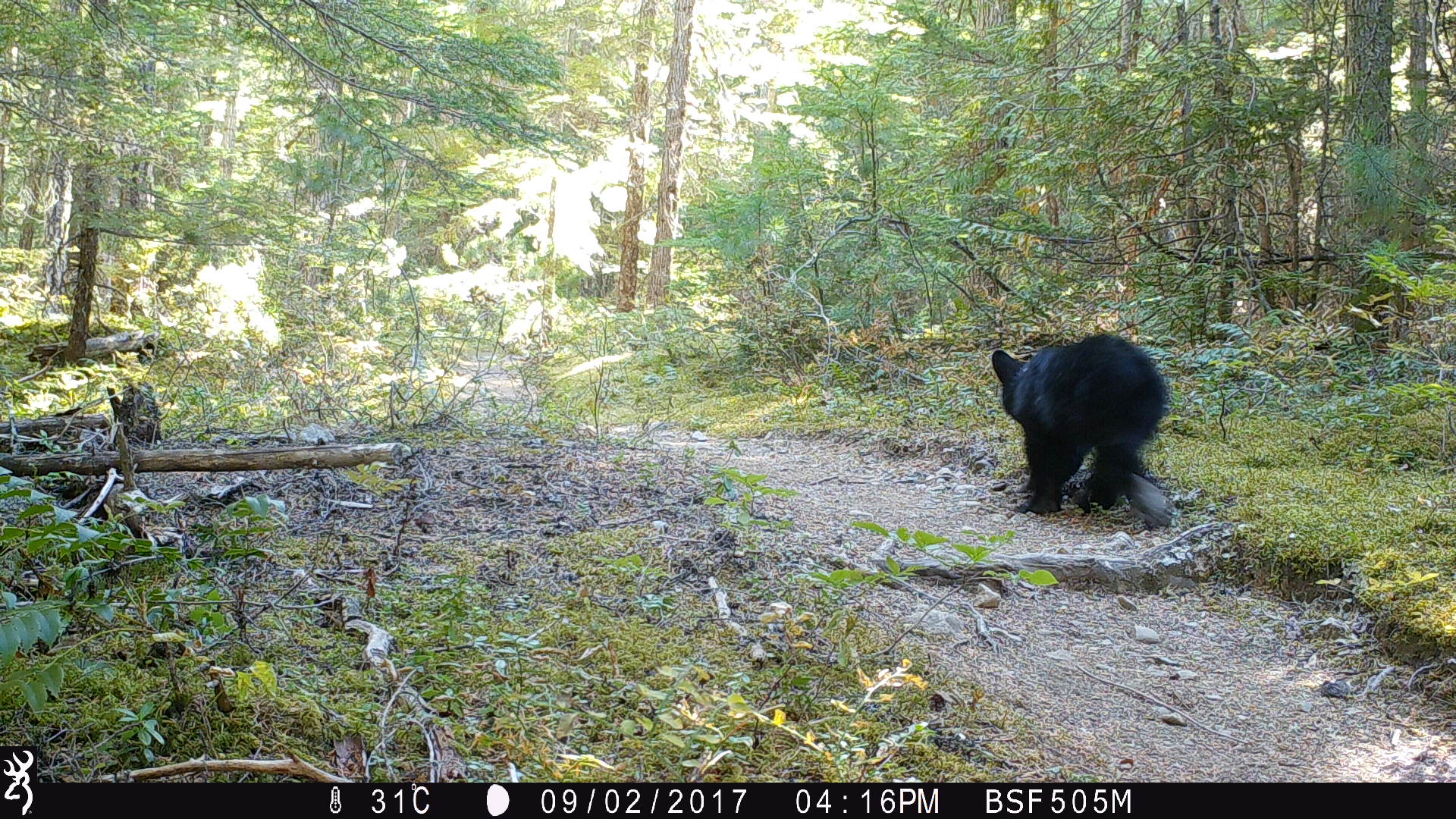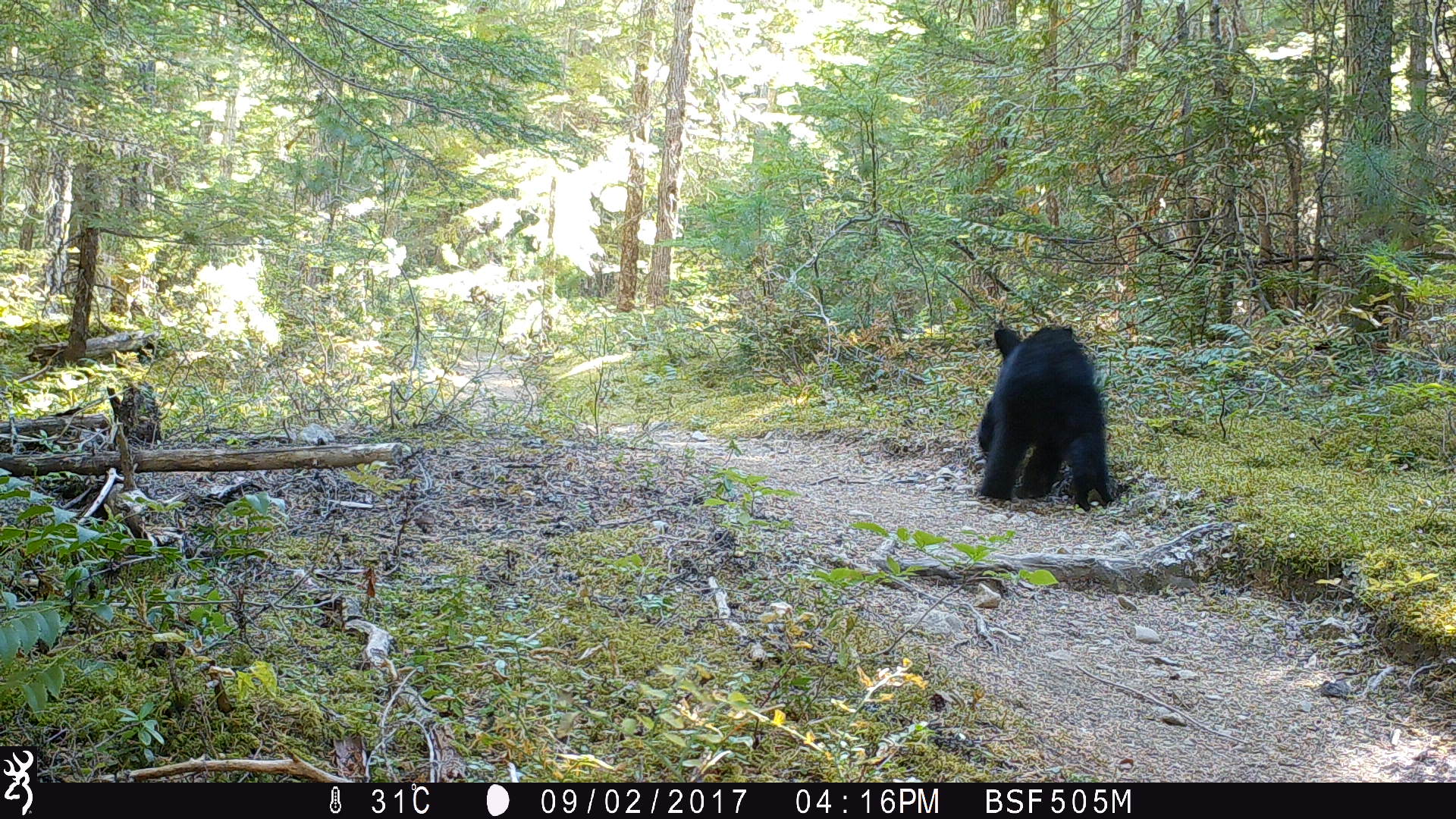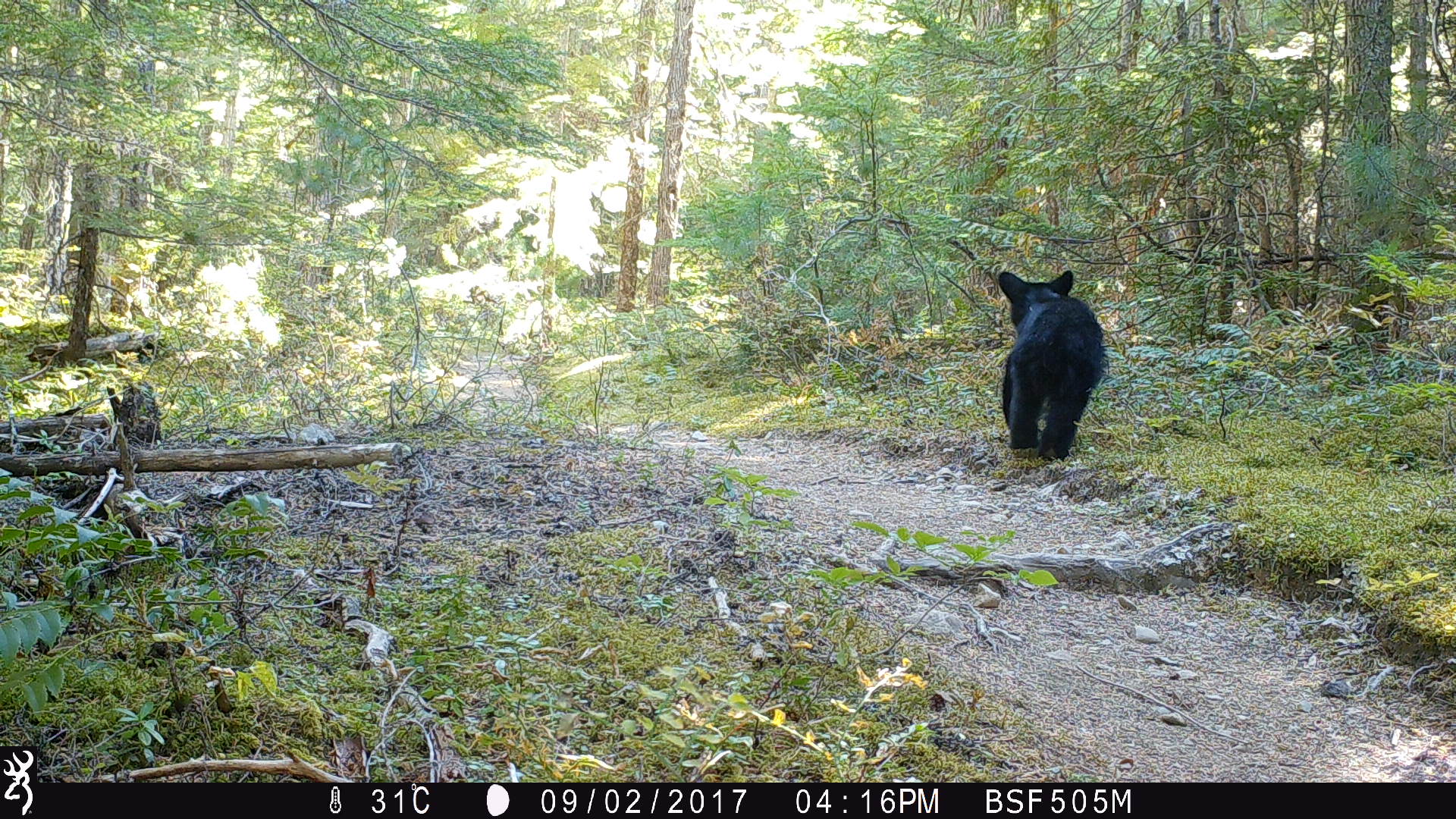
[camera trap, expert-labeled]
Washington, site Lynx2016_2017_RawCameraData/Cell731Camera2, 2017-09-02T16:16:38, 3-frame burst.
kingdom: Animalia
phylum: Chordata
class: Mammalia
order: Carnivora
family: Ursidae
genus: Ursus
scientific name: Ursus americanus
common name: american black bear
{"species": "Ursus americanus (american black bear)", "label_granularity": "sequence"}